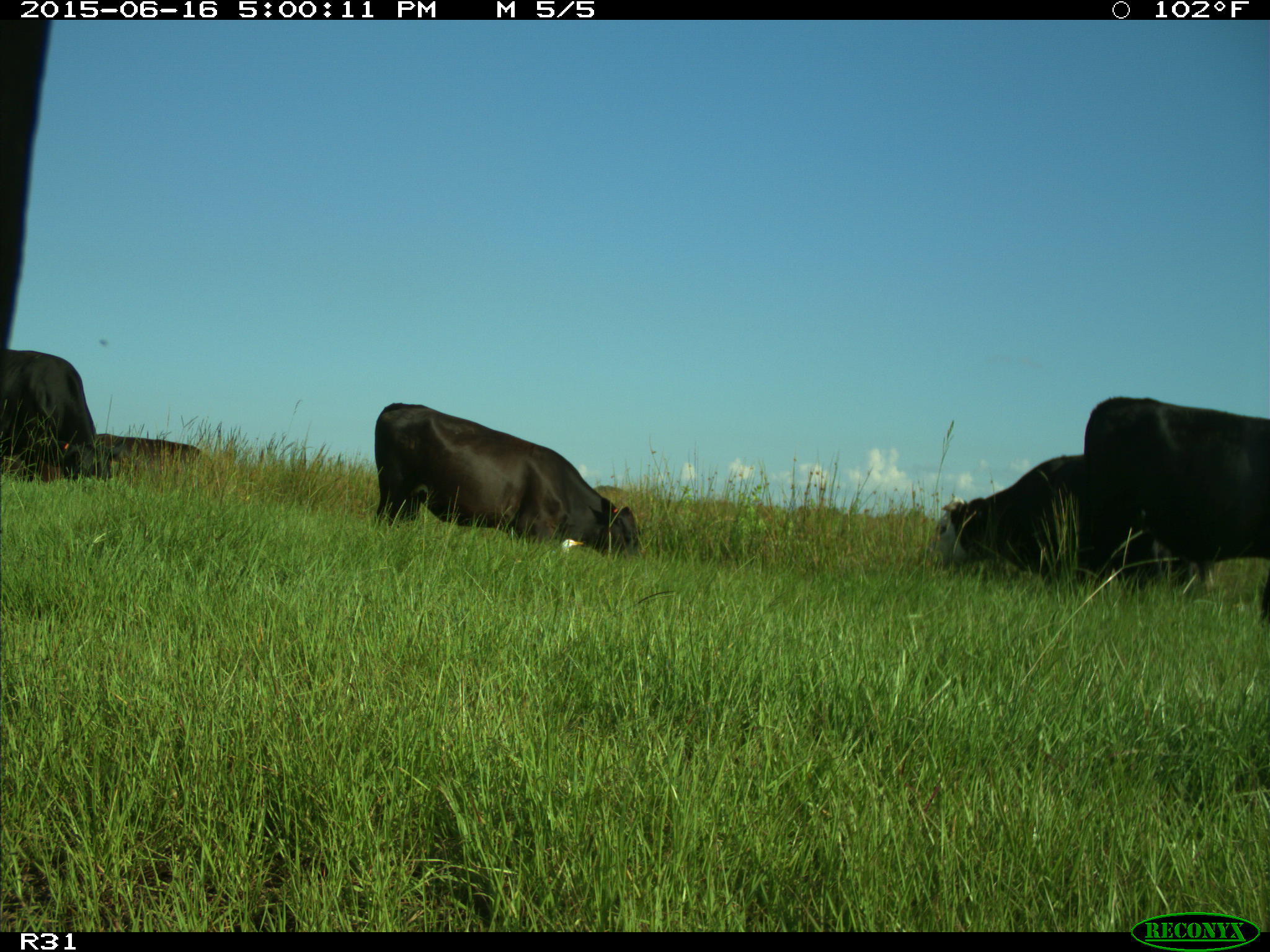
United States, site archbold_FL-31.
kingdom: Animalia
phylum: Chordata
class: Mammalia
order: Artiodactyla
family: Bovidae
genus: Bos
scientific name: Bos taurus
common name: domestic cow